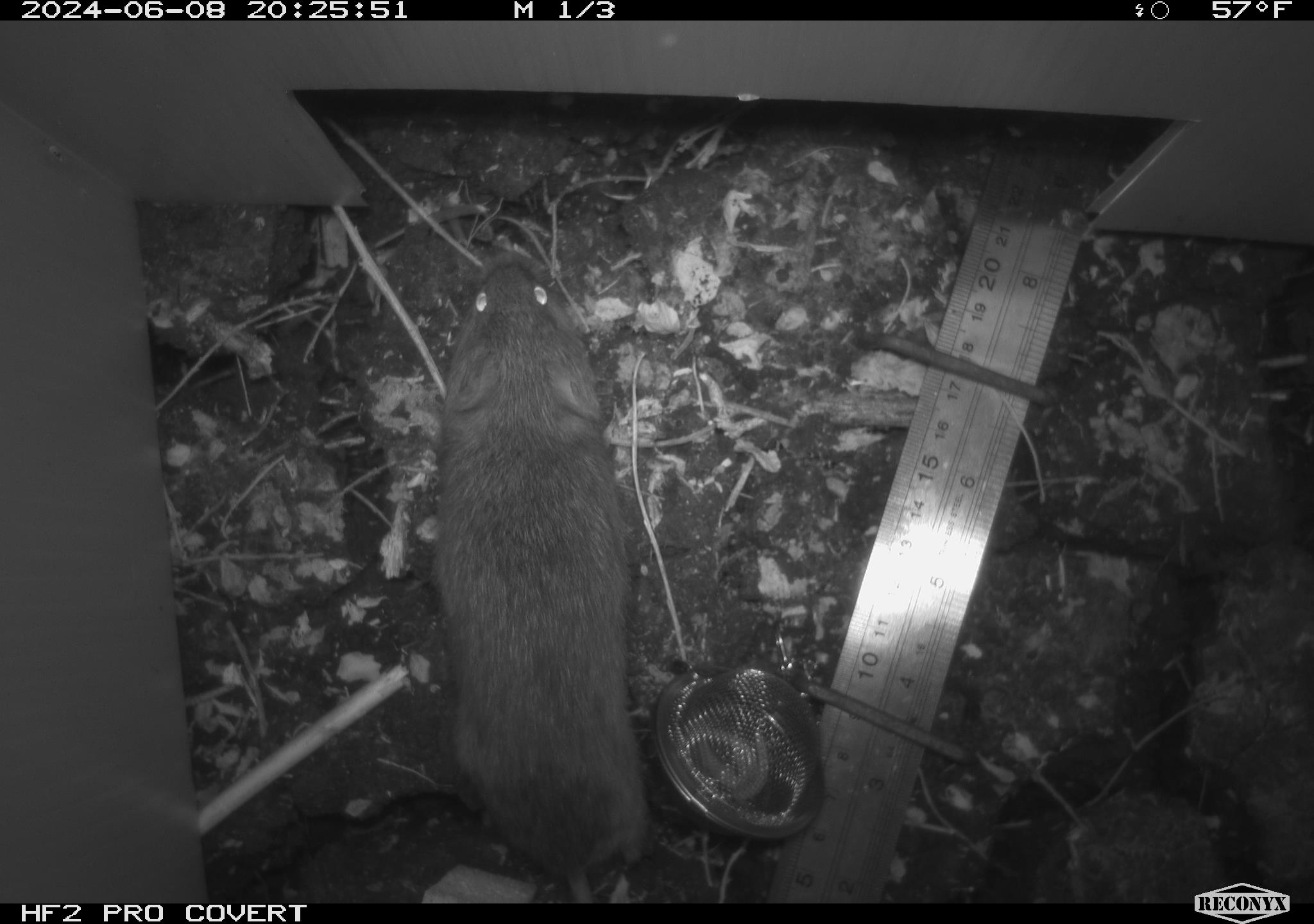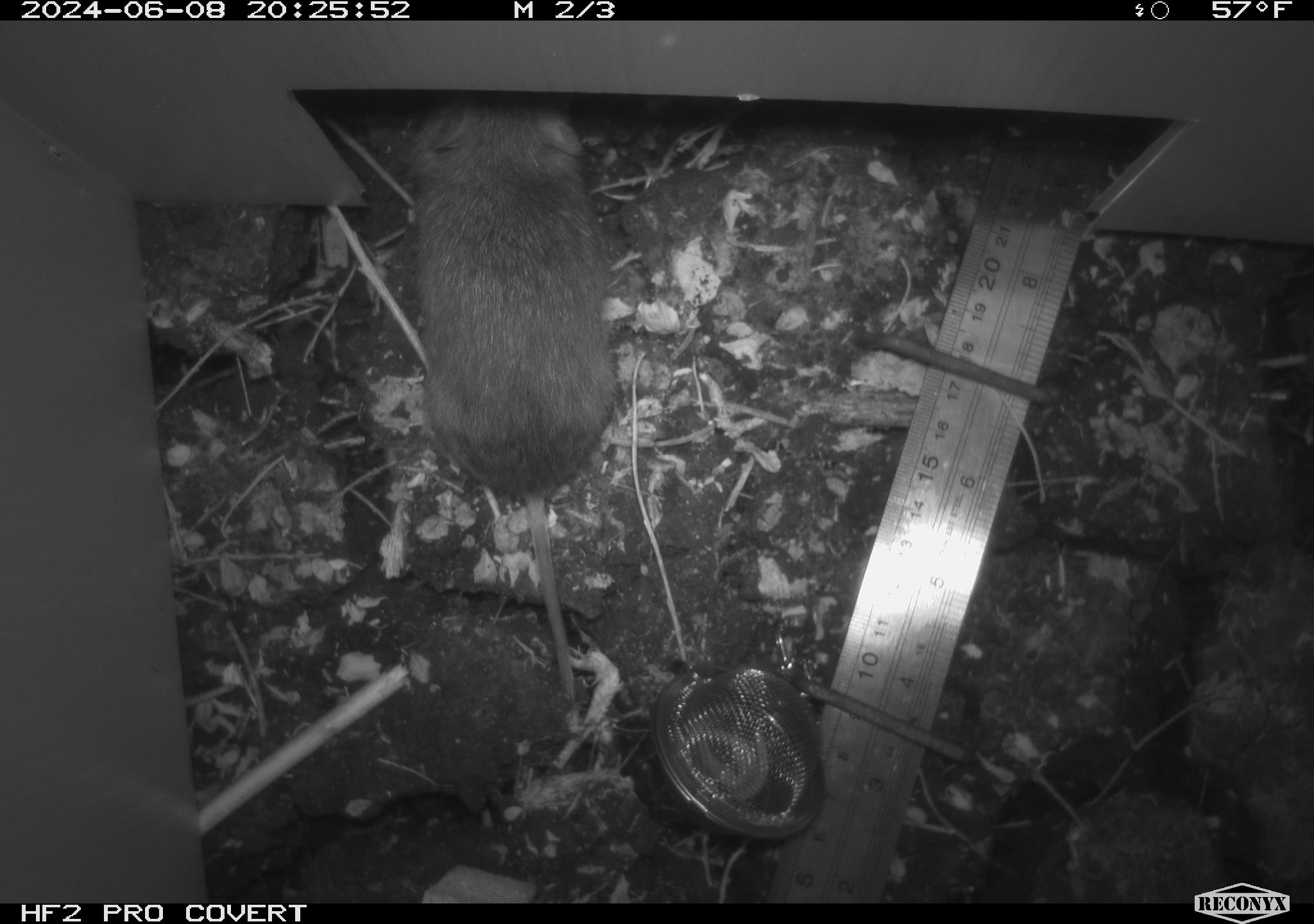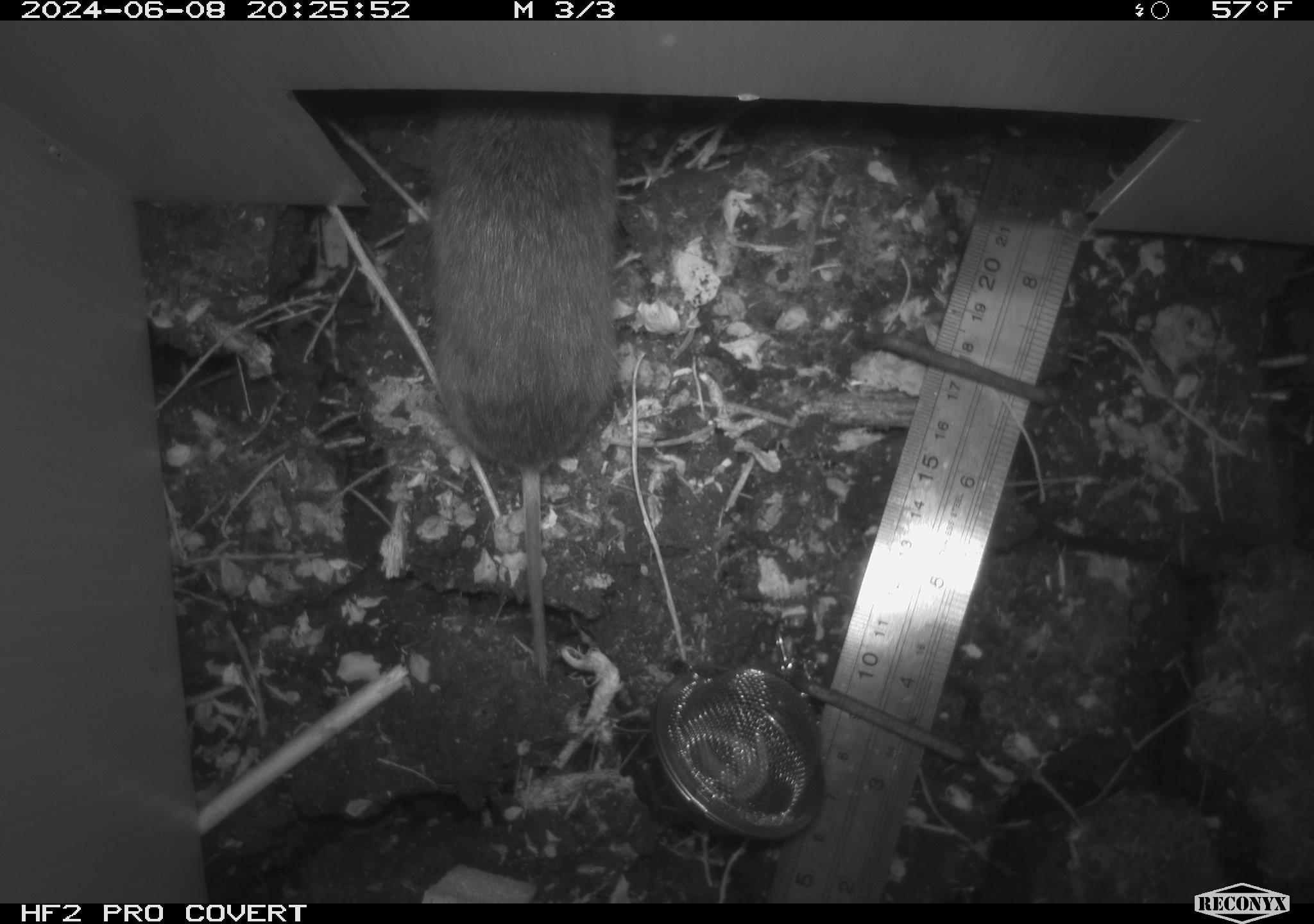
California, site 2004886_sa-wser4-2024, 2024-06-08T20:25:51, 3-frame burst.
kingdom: Animalia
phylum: Chordata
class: Mammalia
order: Rodentia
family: Cricetidae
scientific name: Arvicolinae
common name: voles, lemmings, and muskrats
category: arvicolinae subfamily